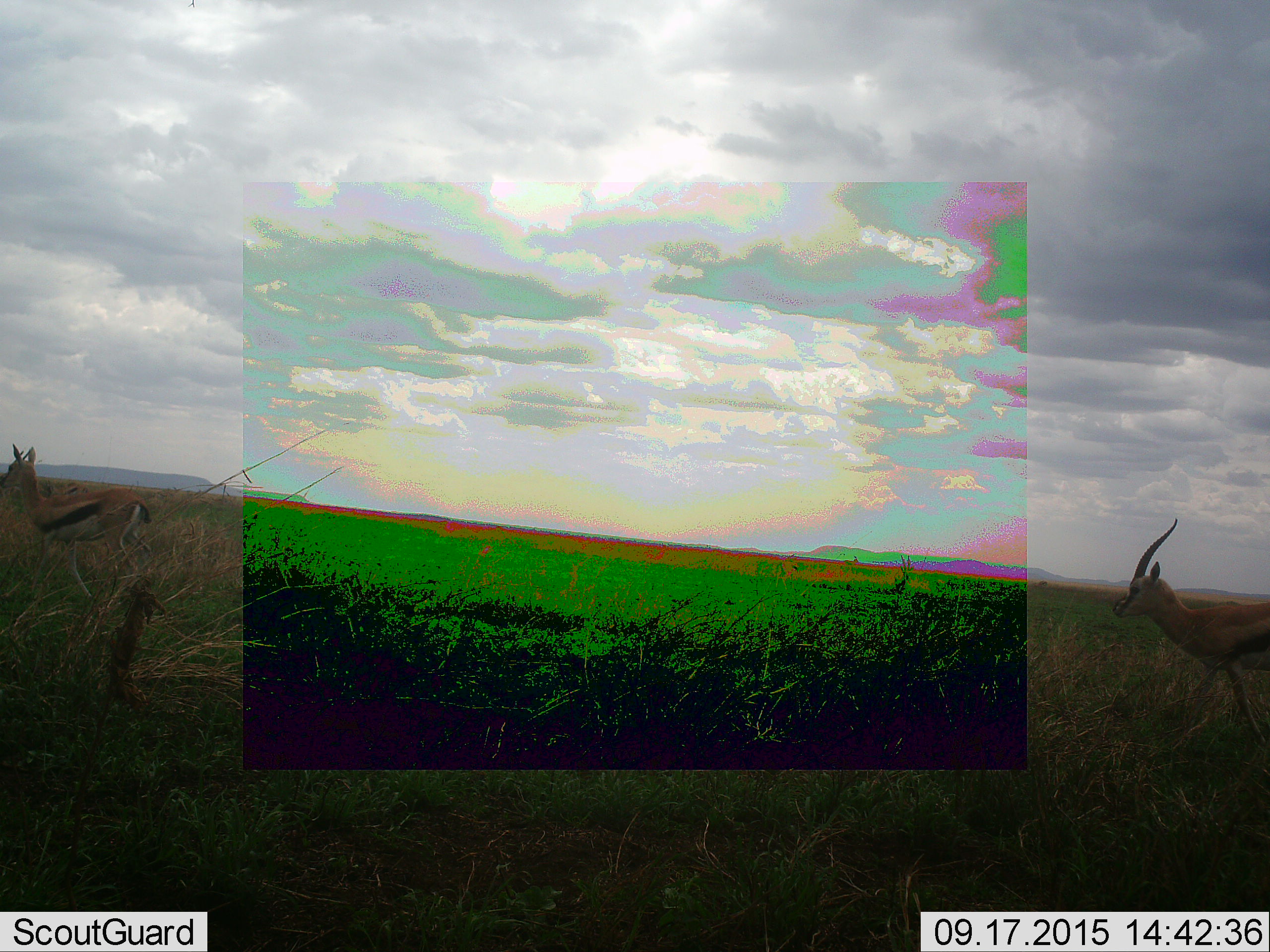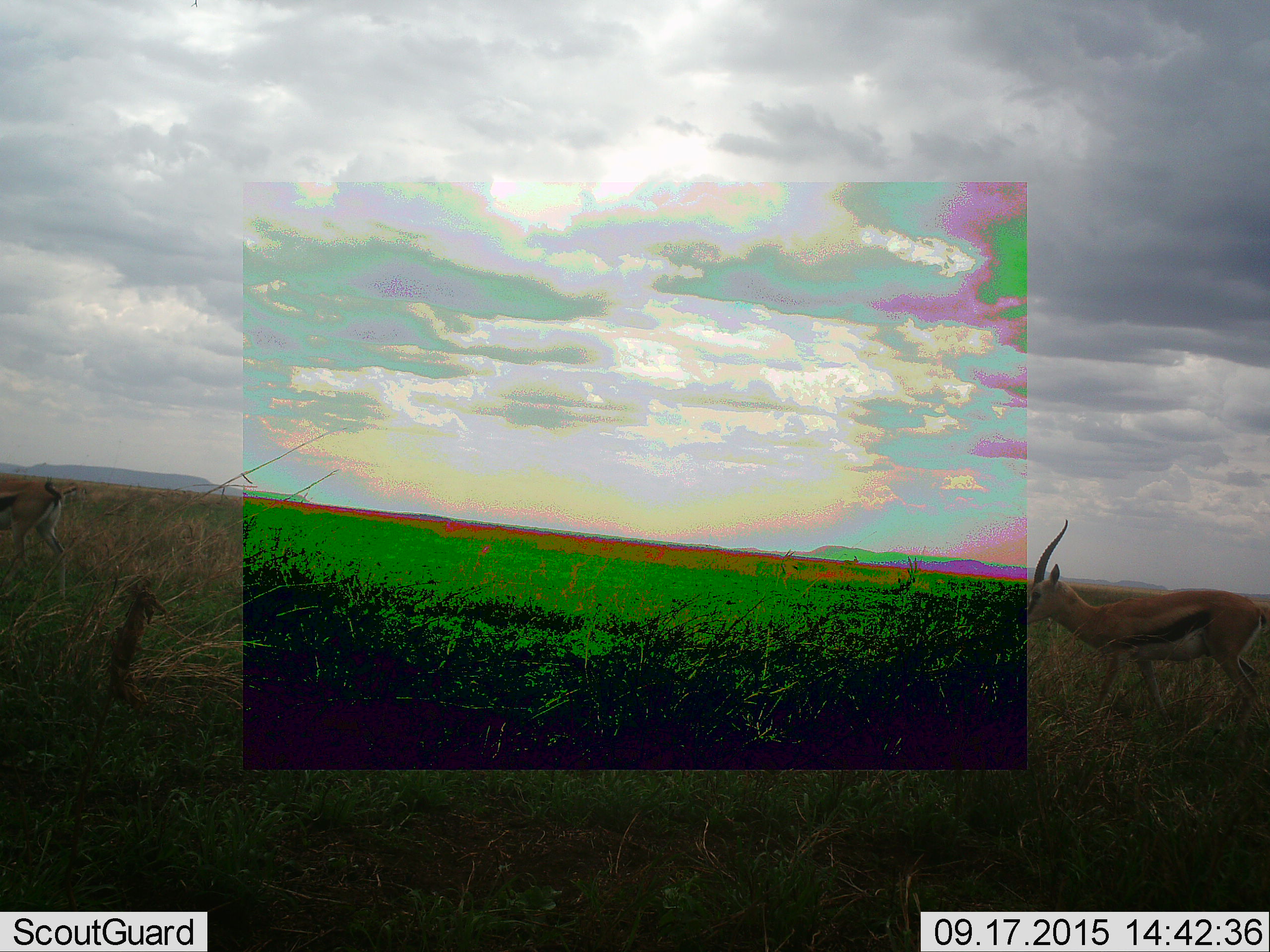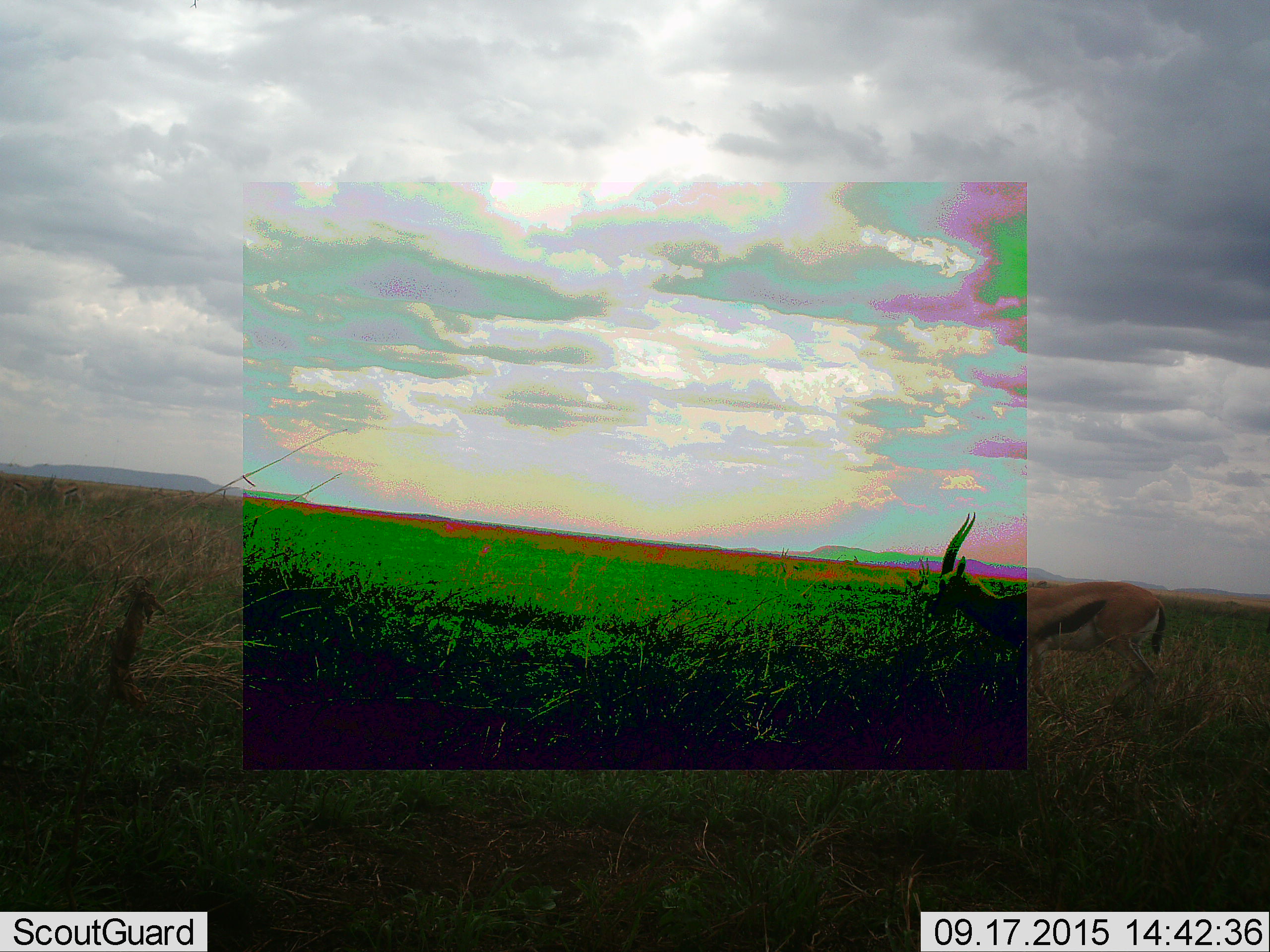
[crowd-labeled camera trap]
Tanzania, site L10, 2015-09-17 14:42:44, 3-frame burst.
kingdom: Animalia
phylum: Chordata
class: Mammalia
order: Artiodactyla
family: Bovidae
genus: Eudorcas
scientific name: Eudorcas thomsonii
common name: thomson's gazelle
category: gazellethomsons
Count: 2.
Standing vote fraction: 12%.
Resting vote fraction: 0%.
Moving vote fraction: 100%.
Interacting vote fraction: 0%.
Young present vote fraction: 12%.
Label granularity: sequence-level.